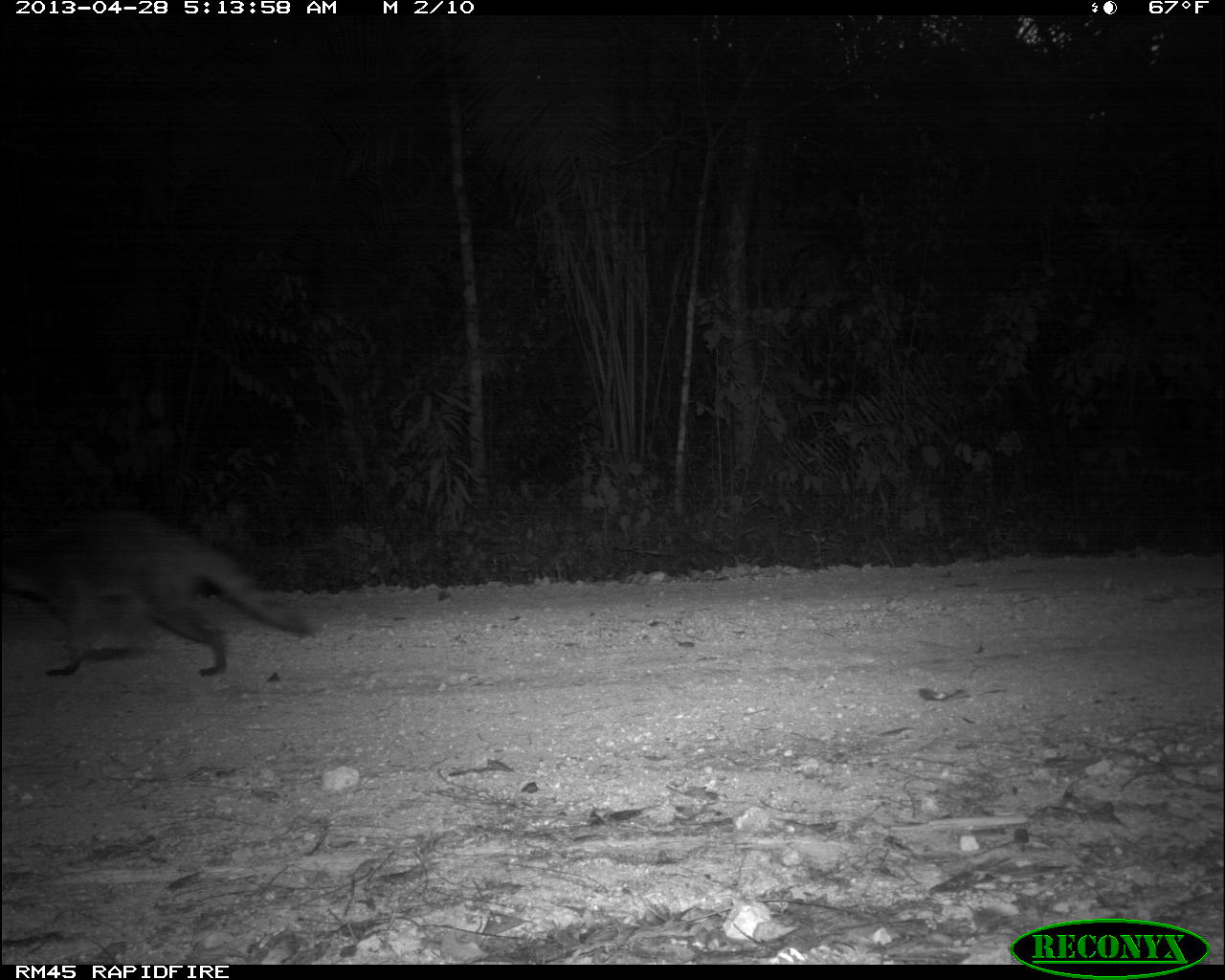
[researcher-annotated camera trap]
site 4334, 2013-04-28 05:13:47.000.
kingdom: Animalia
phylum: Chordata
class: Mammalia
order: Carnivora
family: Procyonidae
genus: Procyon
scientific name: Procyon lotor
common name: common raccoon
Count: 1.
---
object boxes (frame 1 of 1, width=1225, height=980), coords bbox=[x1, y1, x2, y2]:
procyon lotor: bbox=[0, 509, 313, 677]